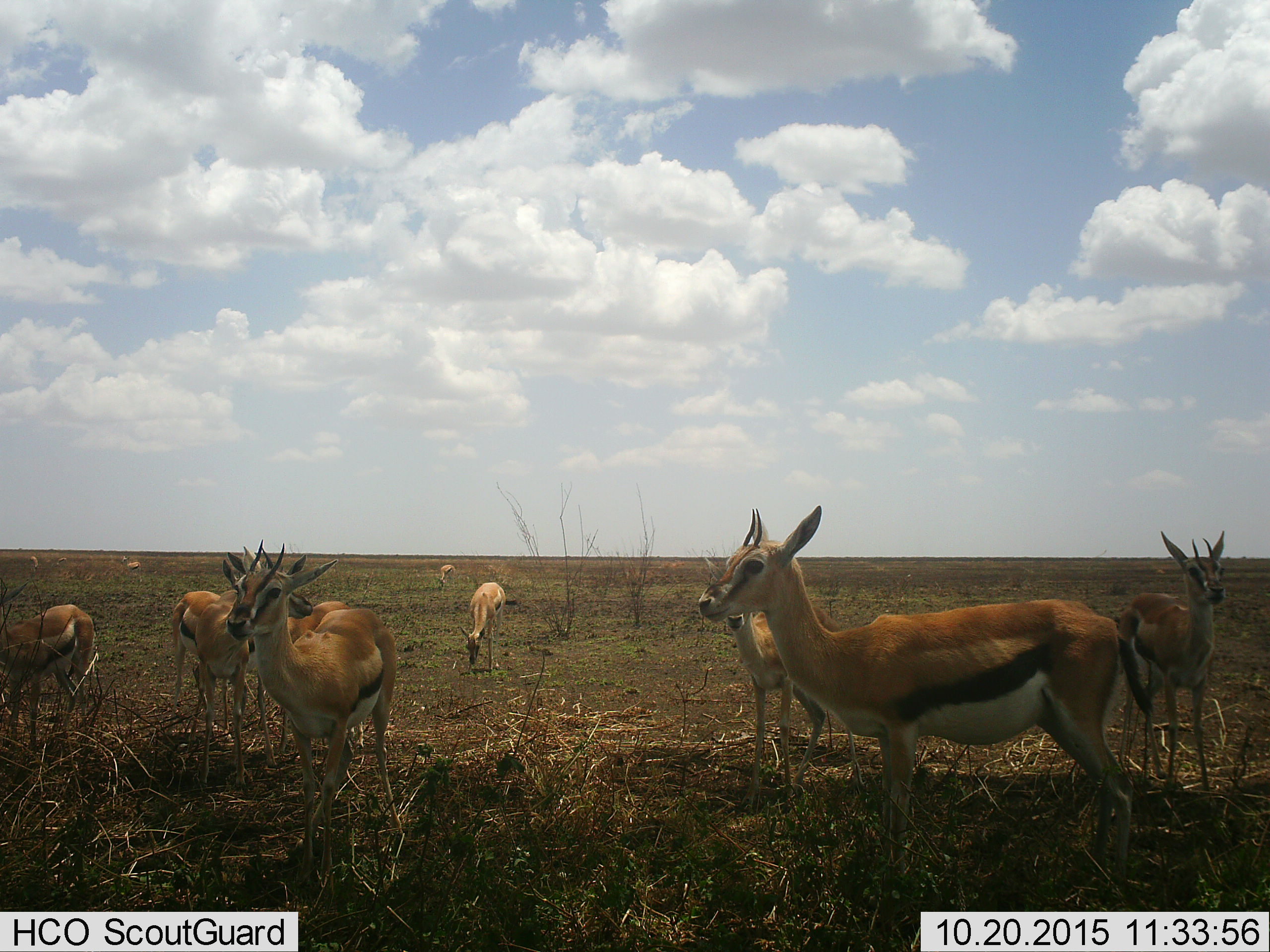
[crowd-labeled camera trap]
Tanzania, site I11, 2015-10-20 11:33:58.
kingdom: Animalia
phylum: Chordata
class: Mammalia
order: Artiodactyla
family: Bovidae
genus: Eudorcas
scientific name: Eudorcas thomsonii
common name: thomson's gazelle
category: gazellethomsons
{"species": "gazellethomsons (thomson's gazelle) (Eudorcas thomsonii)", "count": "11-50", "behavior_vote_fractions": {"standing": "100%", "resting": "0%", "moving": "11%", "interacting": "0%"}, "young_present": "0%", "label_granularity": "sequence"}